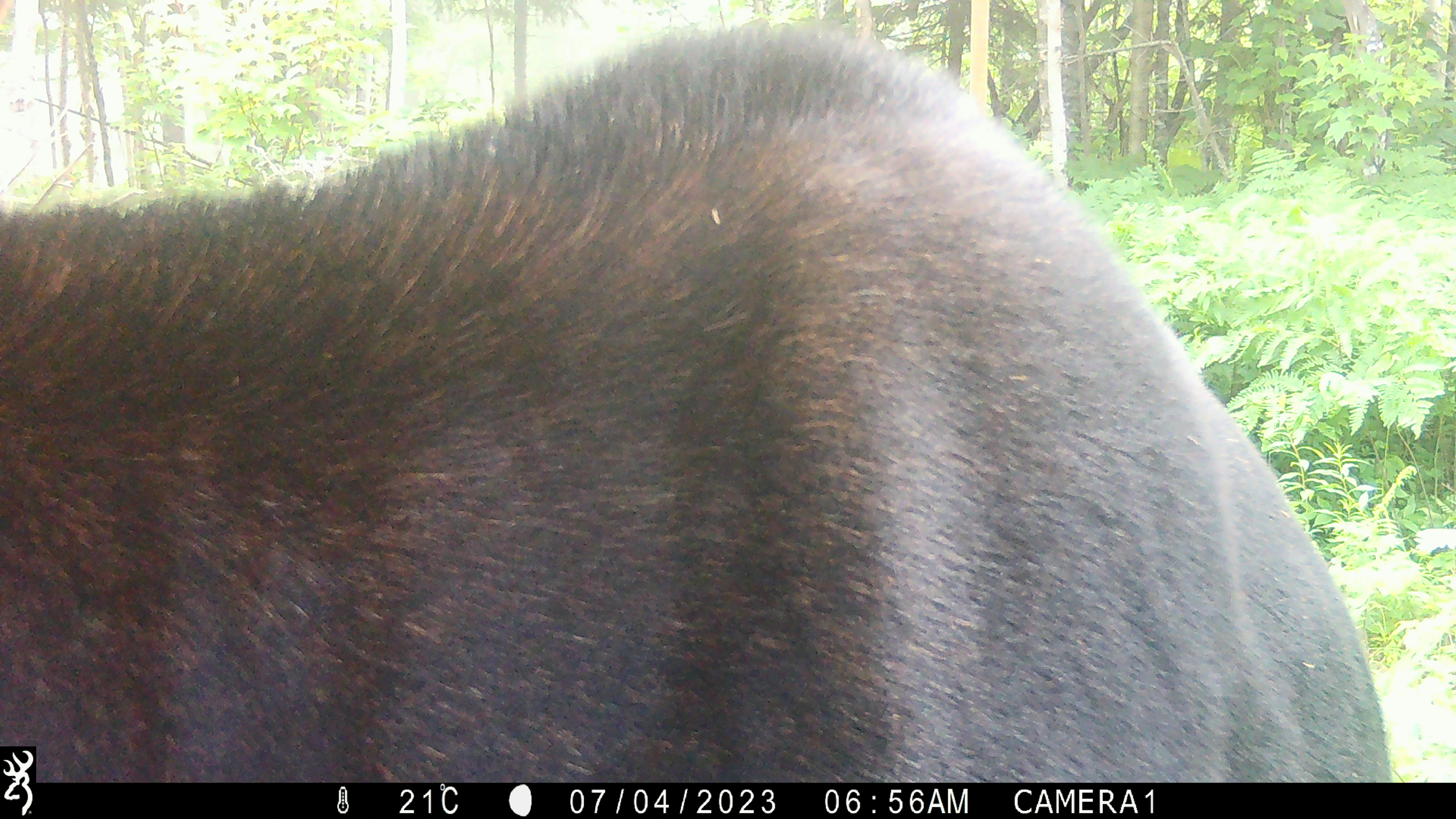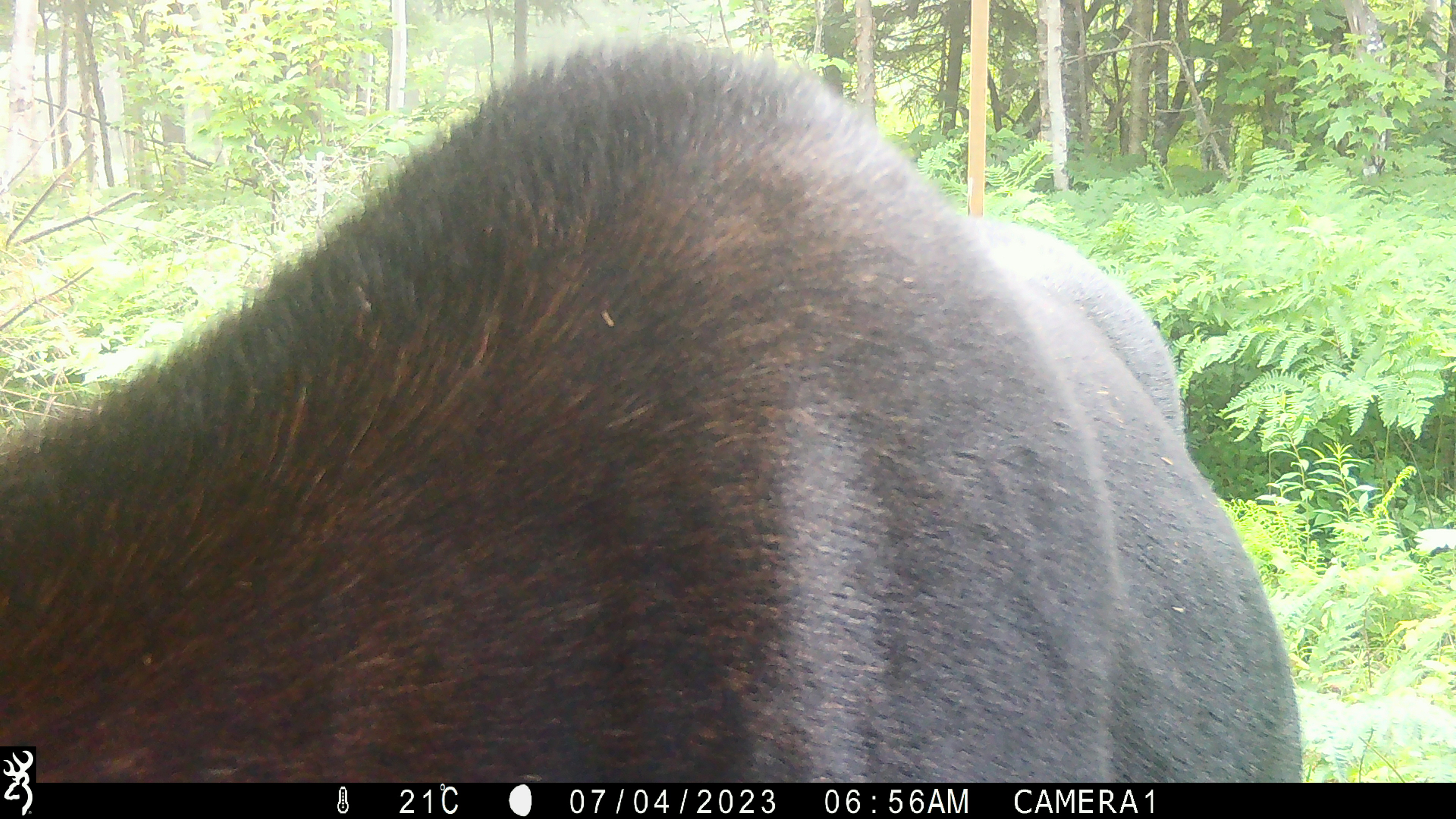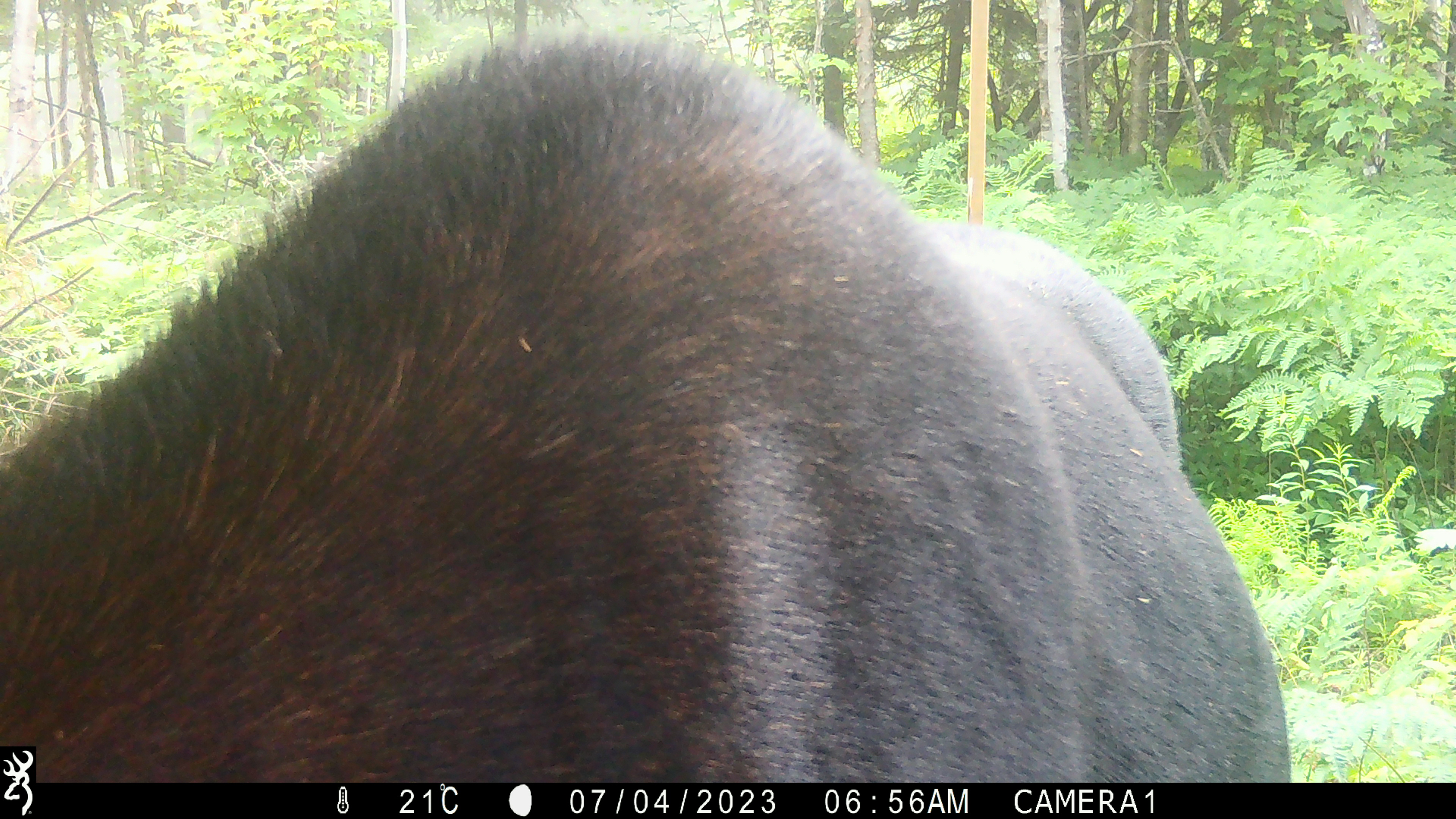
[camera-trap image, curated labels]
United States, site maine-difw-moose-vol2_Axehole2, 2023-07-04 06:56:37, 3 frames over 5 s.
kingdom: Animalia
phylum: Chordata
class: Mammalia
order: Artiodactyla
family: Cervidae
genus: Alces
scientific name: Alces alces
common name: moose